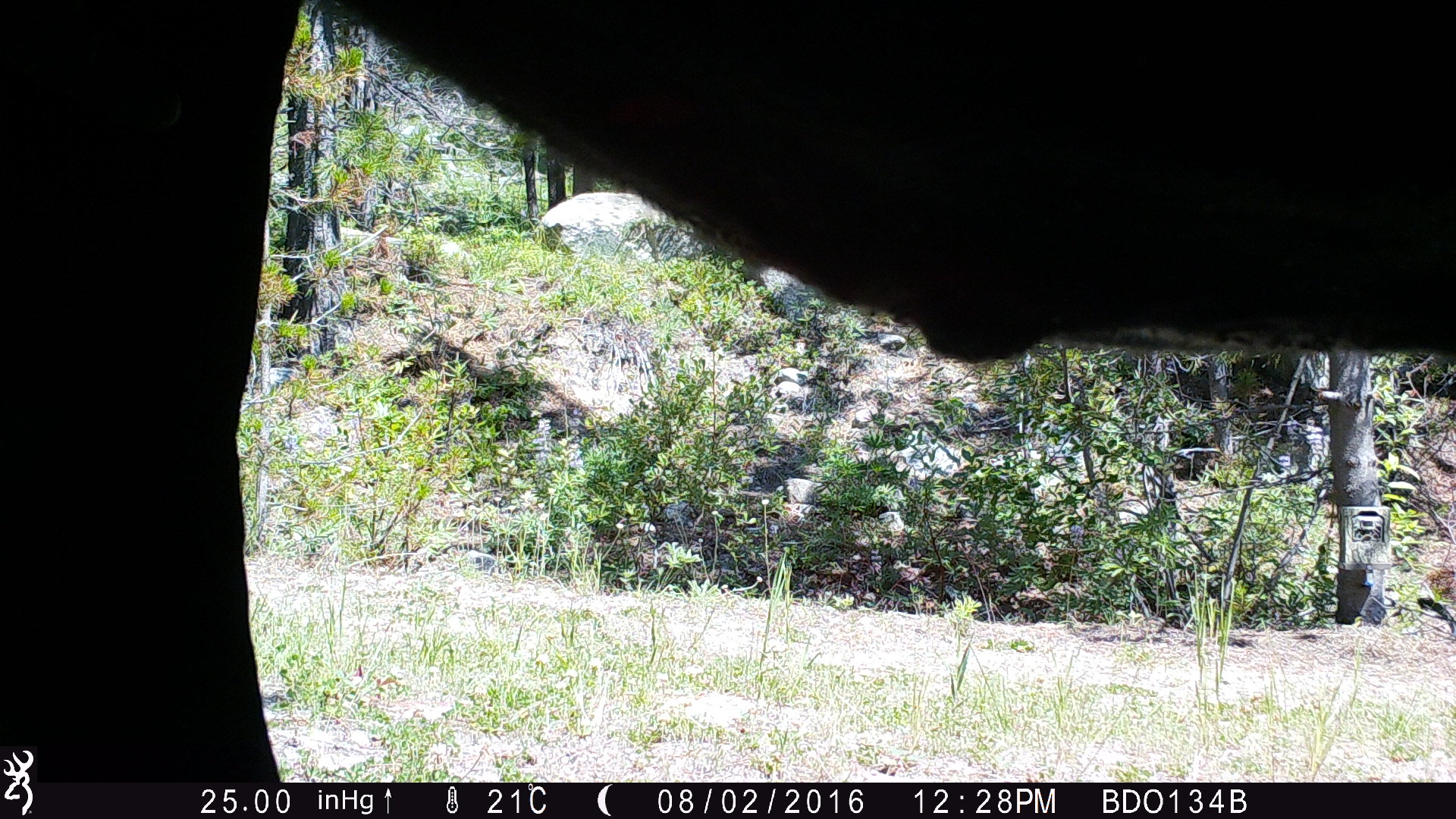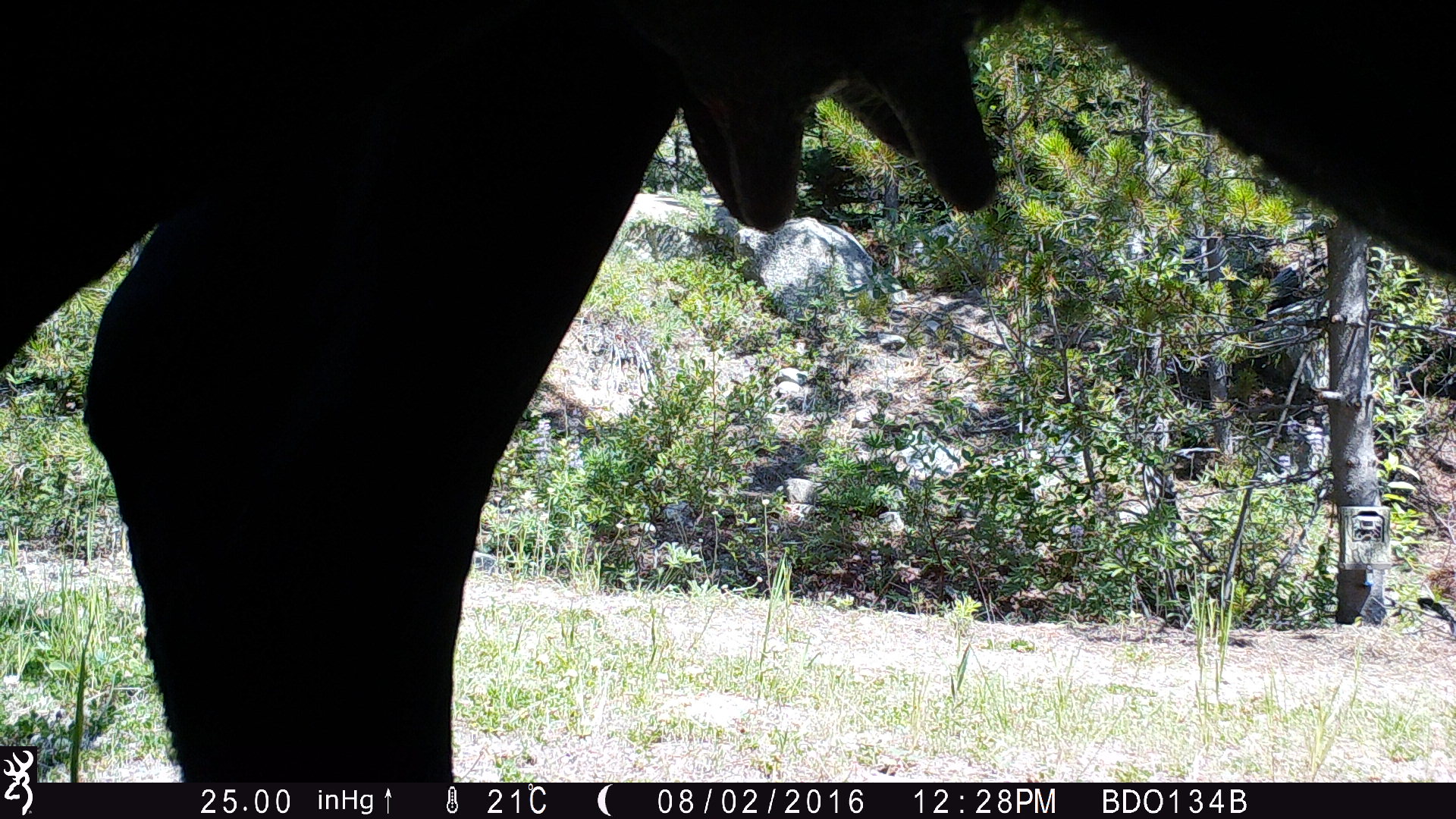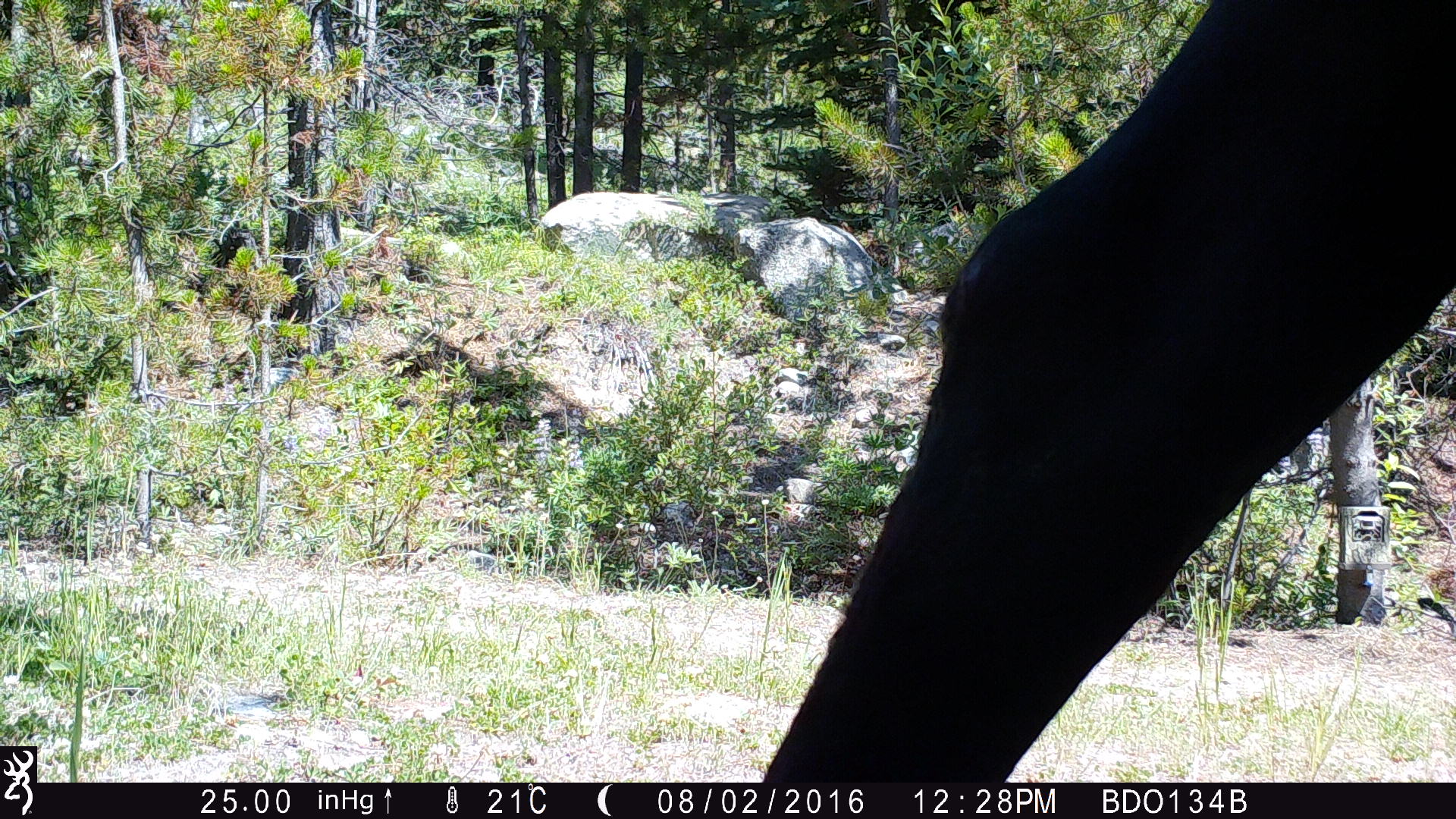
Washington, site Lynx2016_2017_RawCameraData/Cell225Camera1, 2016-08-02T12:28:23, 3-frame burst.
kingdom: Animalia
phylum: Chordata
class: Mammalia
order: Artiodactyla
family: Bovidae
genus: Bos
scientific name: Bos taurus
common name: domestic cattle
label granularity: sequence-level